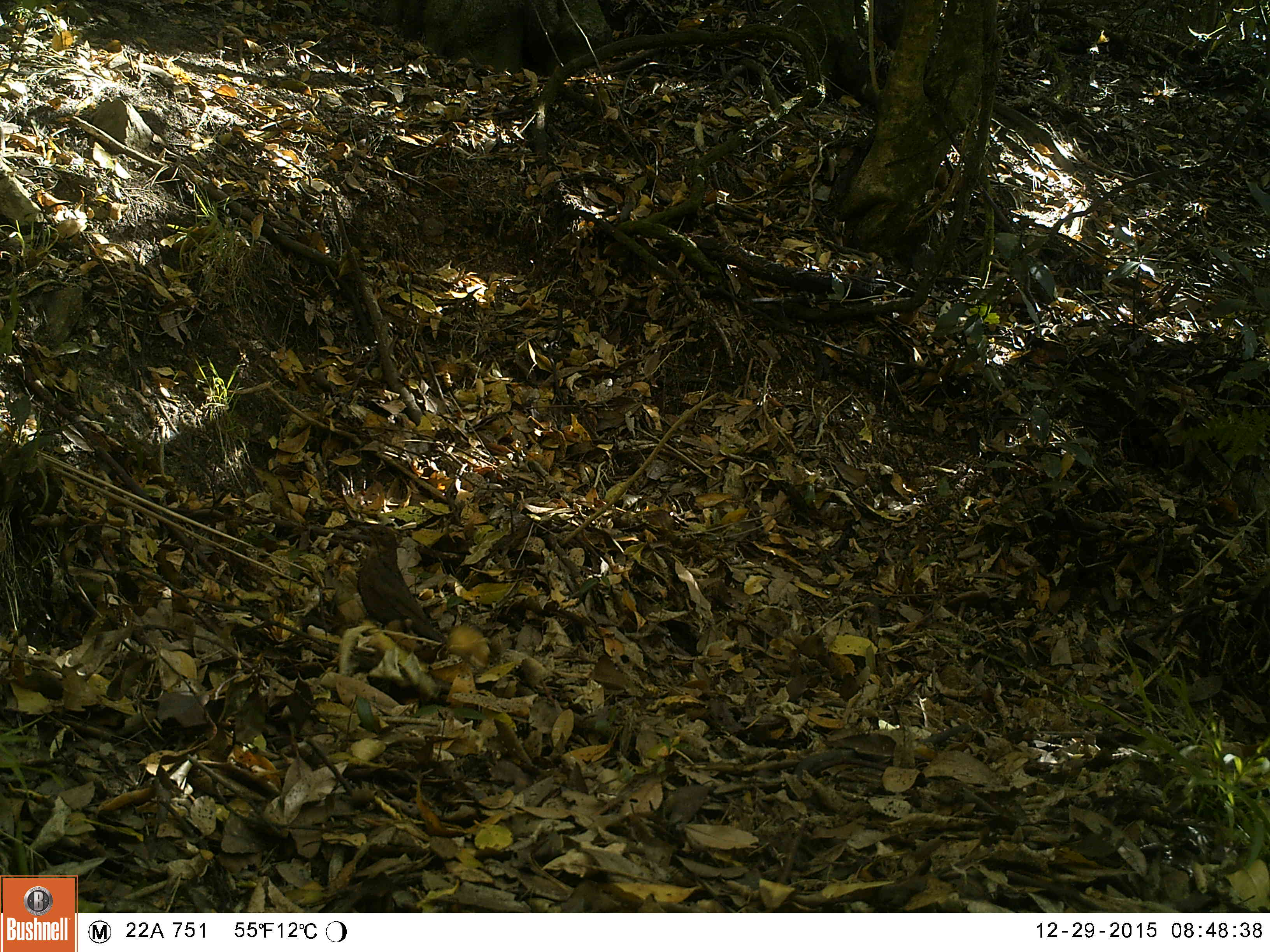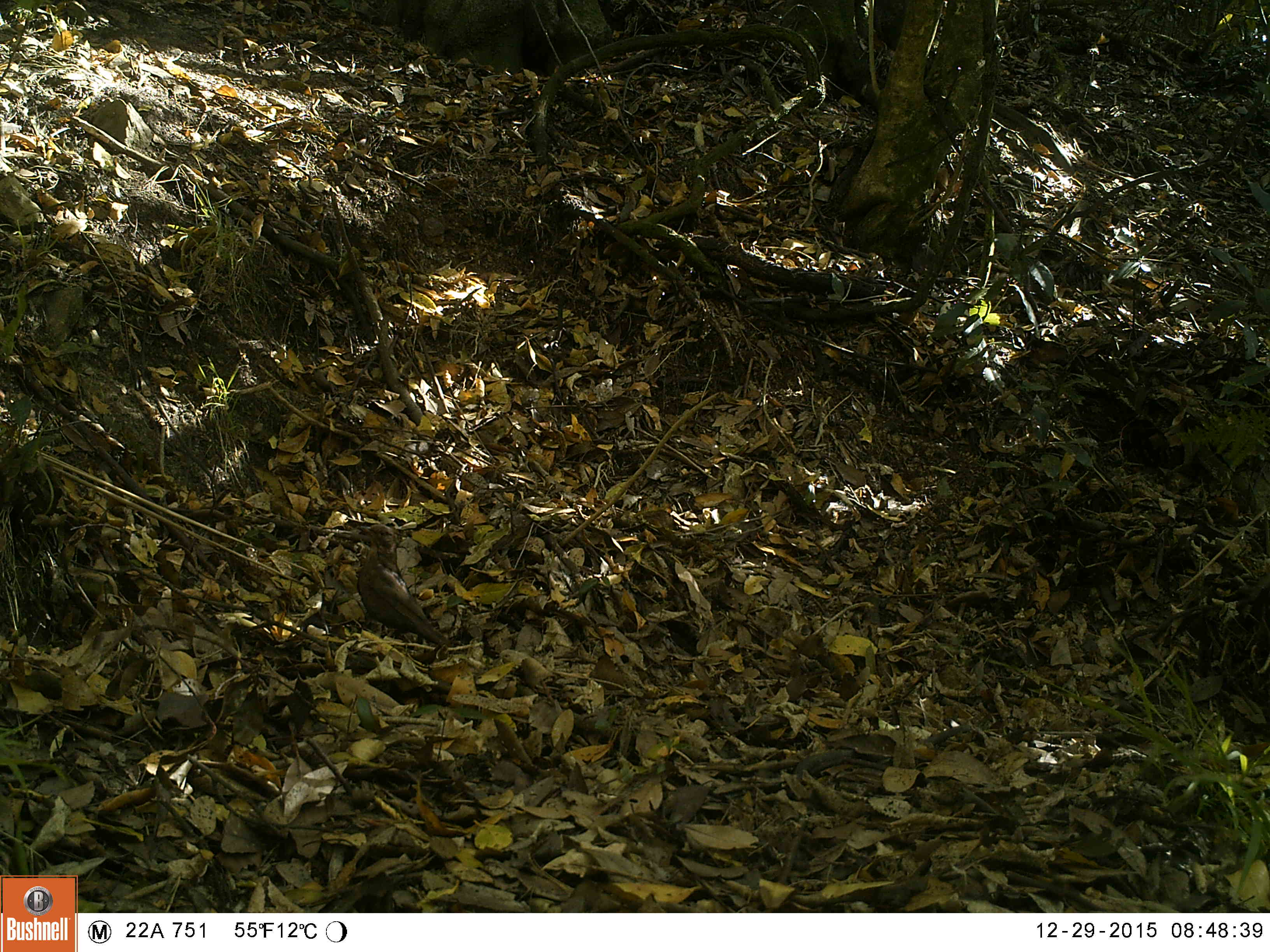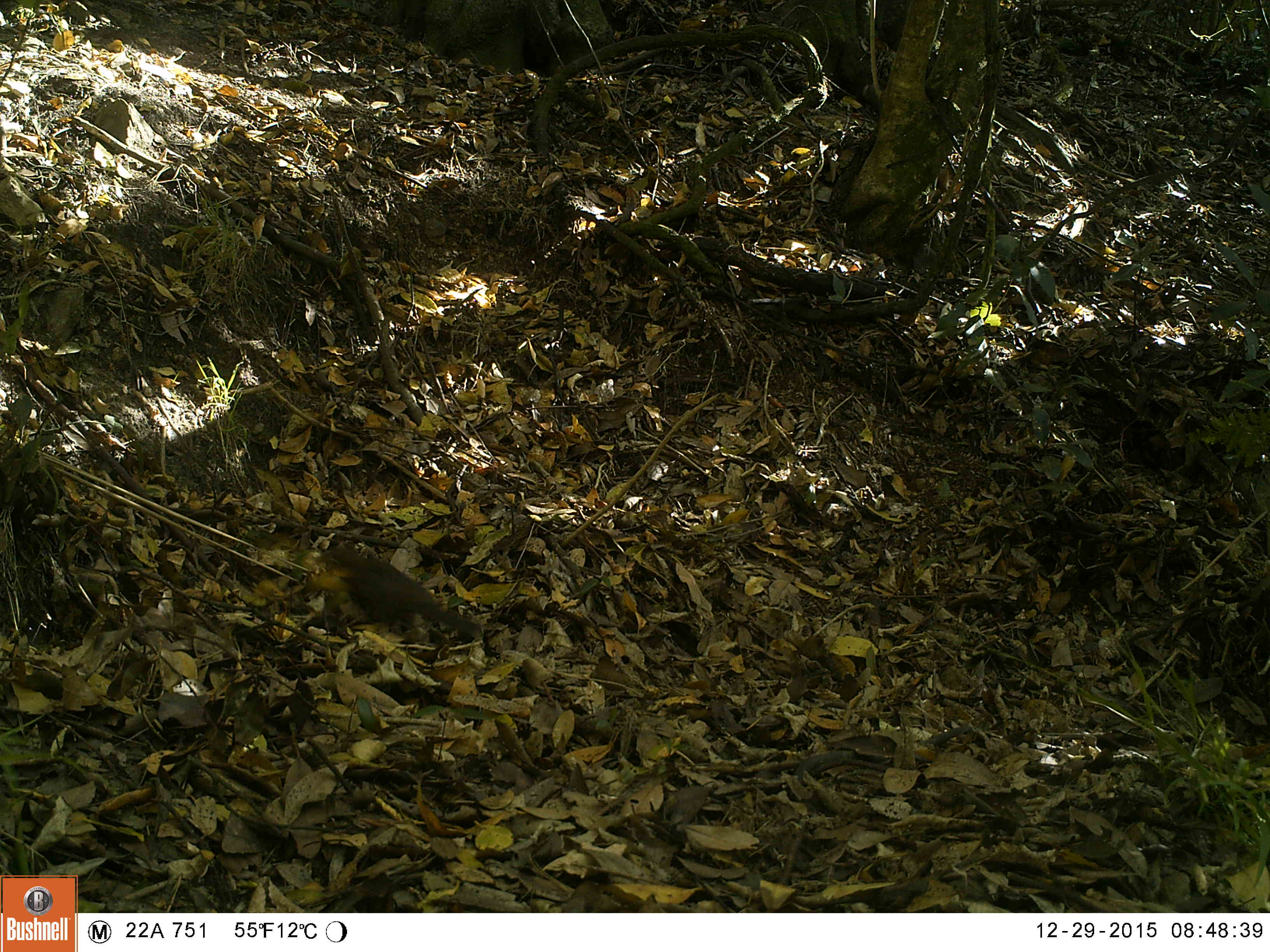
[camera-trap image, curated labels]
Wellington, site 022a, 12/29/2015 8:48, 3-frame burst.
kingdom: Animalia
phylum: Chordata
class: Aves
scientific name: Aves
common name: bird